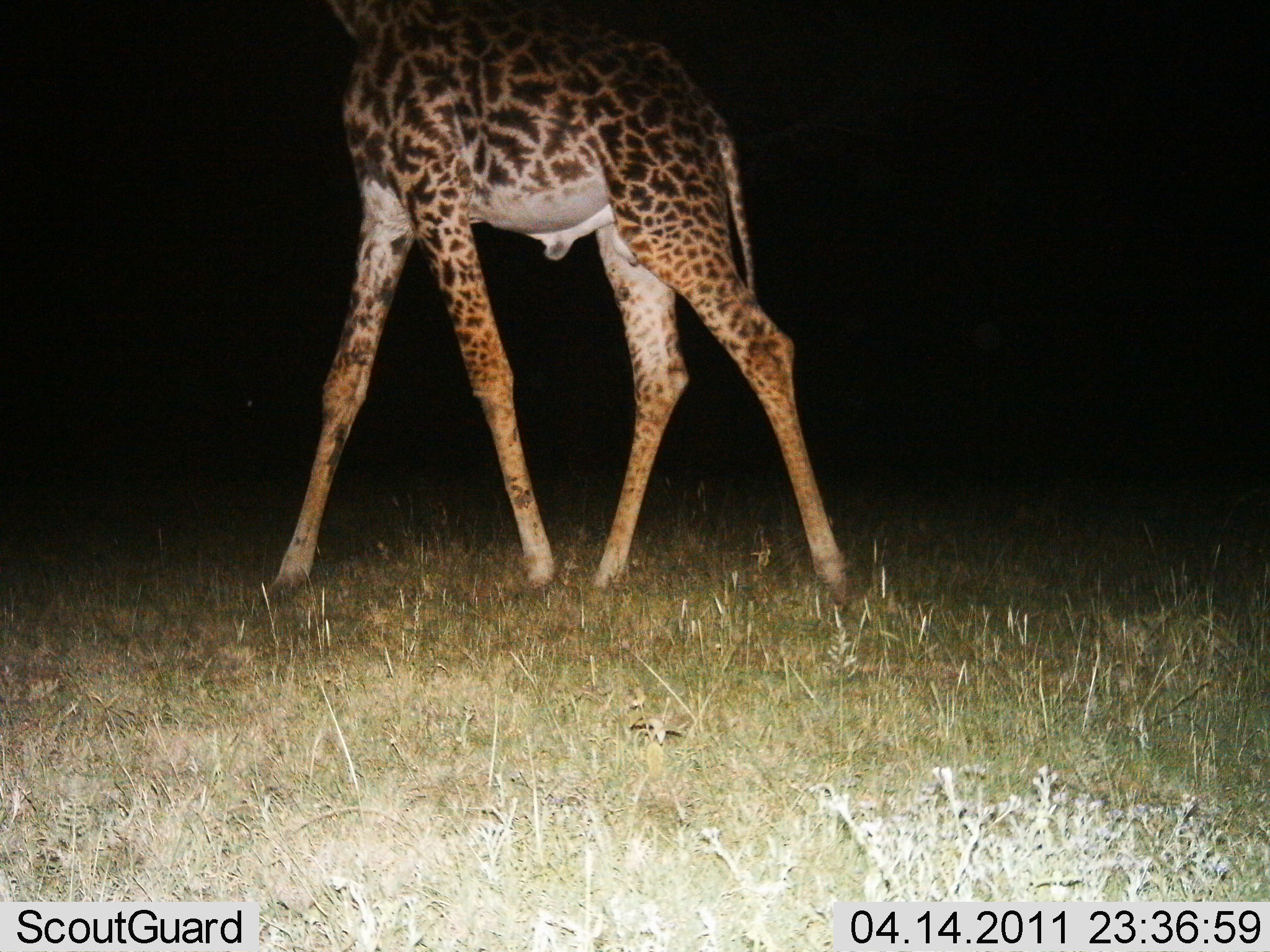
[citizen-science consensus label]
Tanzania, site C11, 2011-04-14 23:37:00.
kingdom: Animalia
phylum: Chordata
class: Mammalia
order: Artiodactyla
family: Giraffidae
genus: Giraffa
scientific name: Giraffa camelopardalis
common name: giraffe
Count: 1.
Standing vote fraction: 50%.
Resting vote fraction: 0%.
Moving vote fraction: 50%.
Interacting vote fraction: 0%.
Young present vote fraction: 0%.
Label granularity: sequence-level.